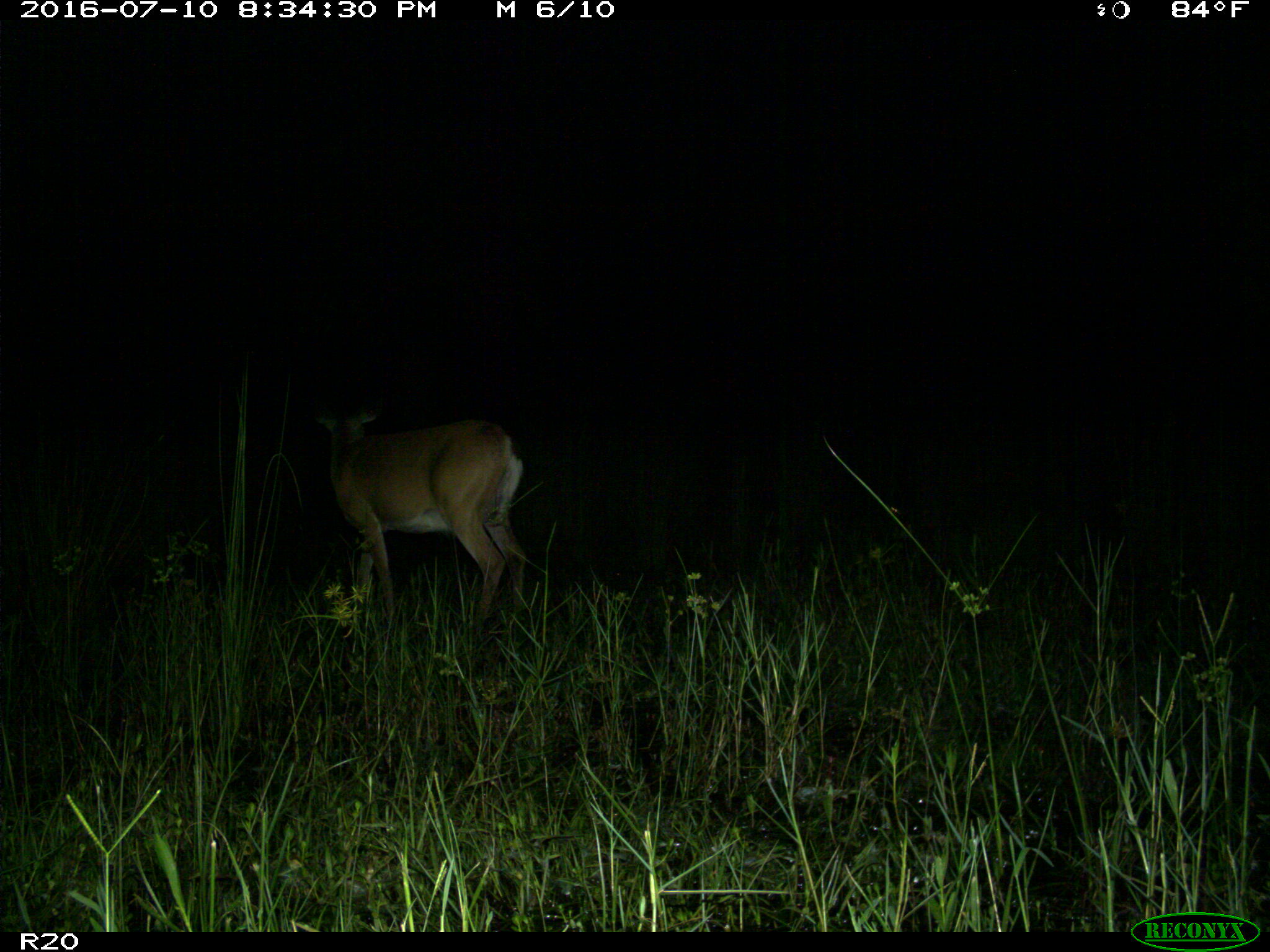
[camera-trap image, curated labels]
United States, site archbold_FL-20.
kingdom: Animalia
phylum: Chordata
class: Mammalia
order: Artiodactyla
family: Cervidae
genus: Odocoileus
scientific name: Odocoileus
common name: deer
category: unidentified deer